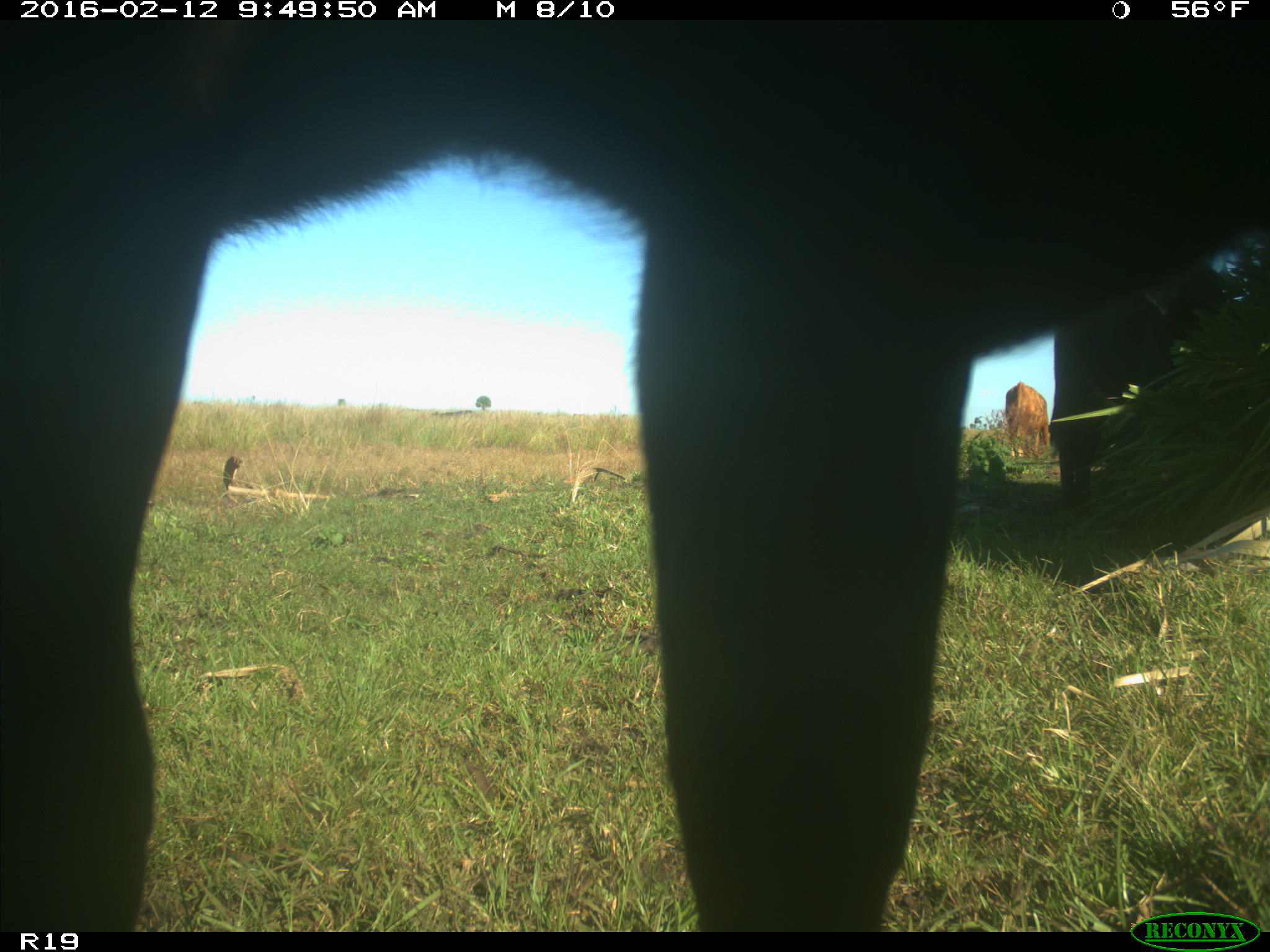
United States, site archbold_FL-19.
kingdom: Animalia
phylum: Chordata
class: Mammalia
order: Artiodactyla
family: Bovidae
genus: Bos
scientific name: Bos taurus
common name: domestic cow